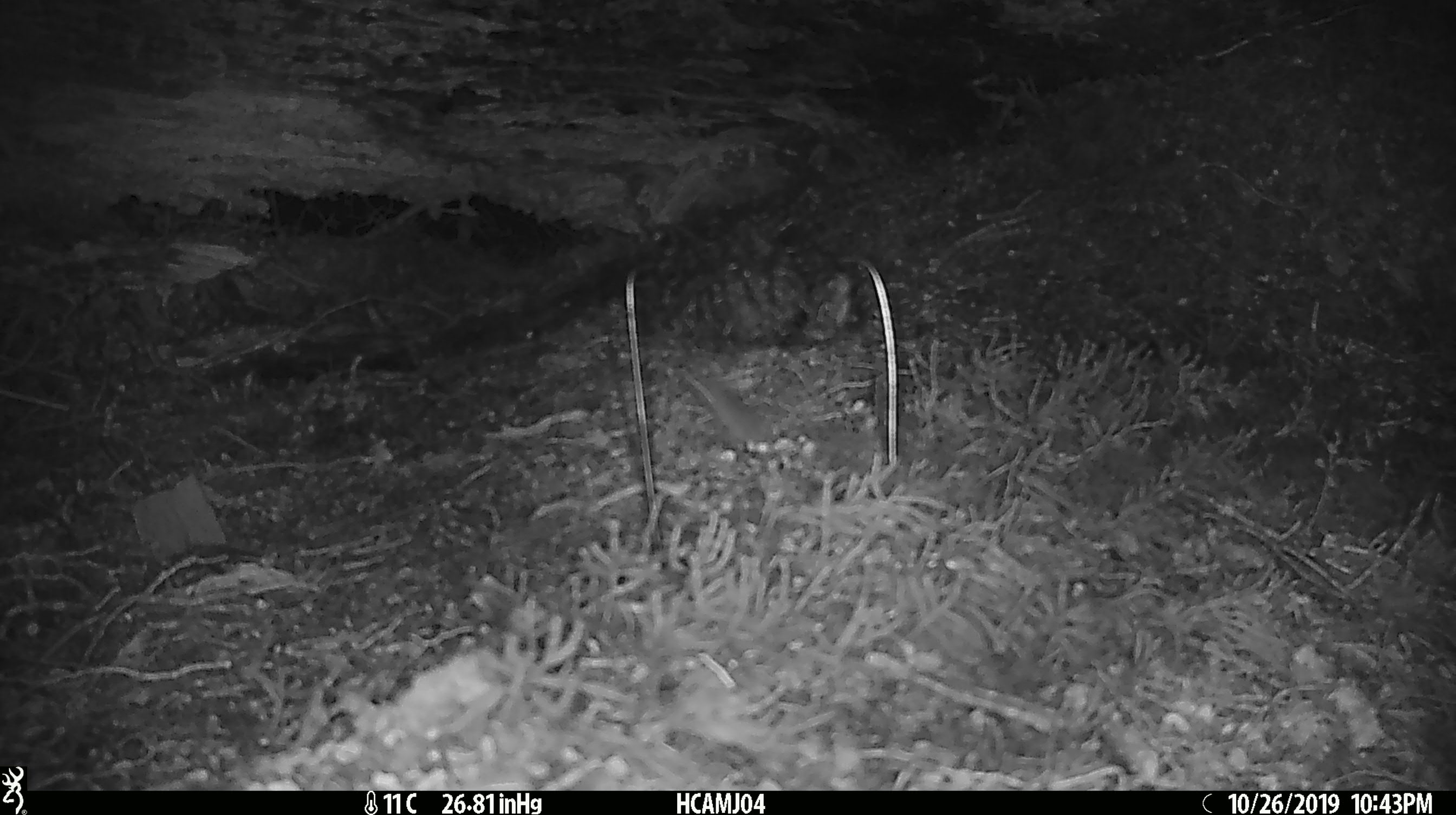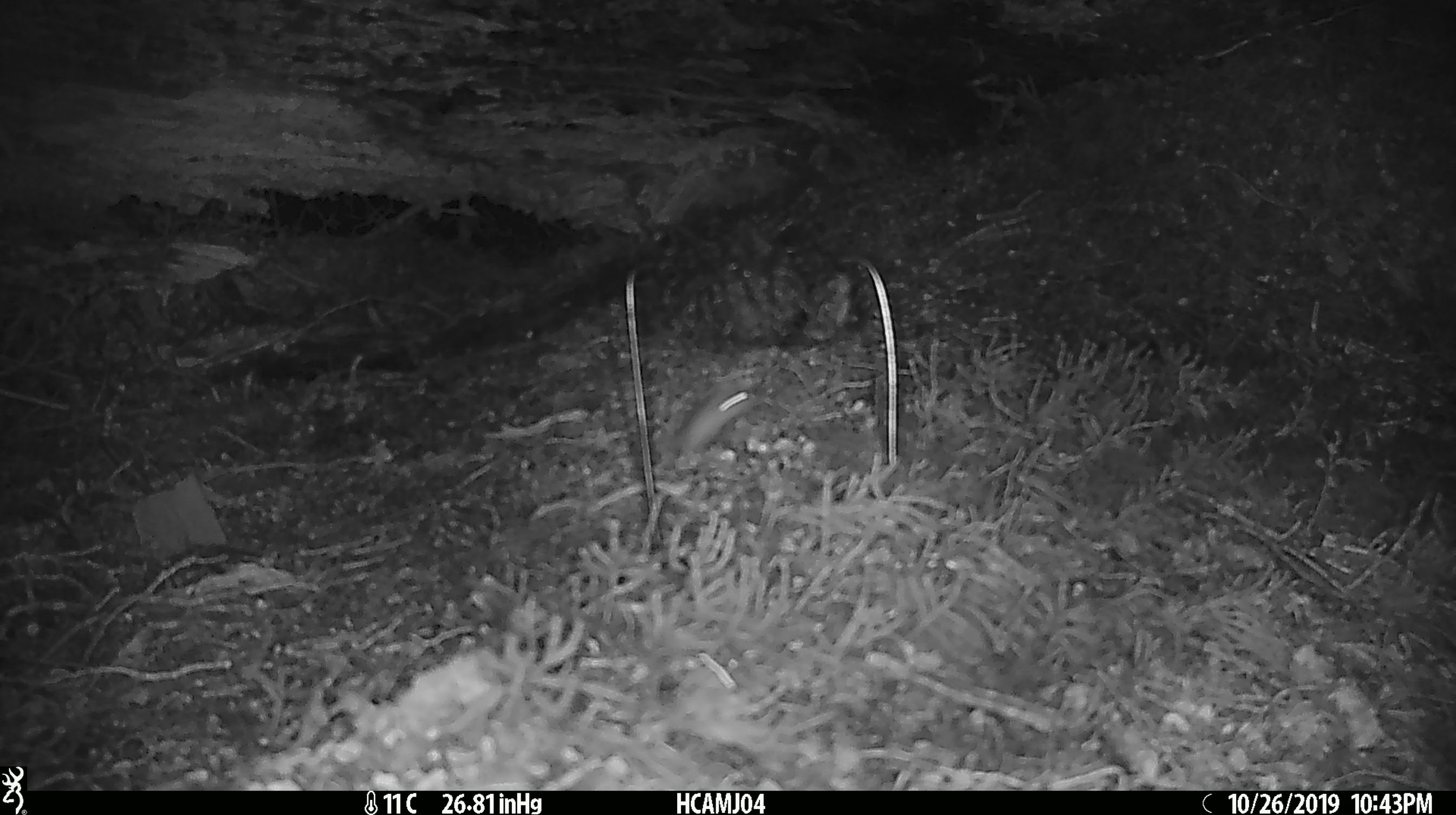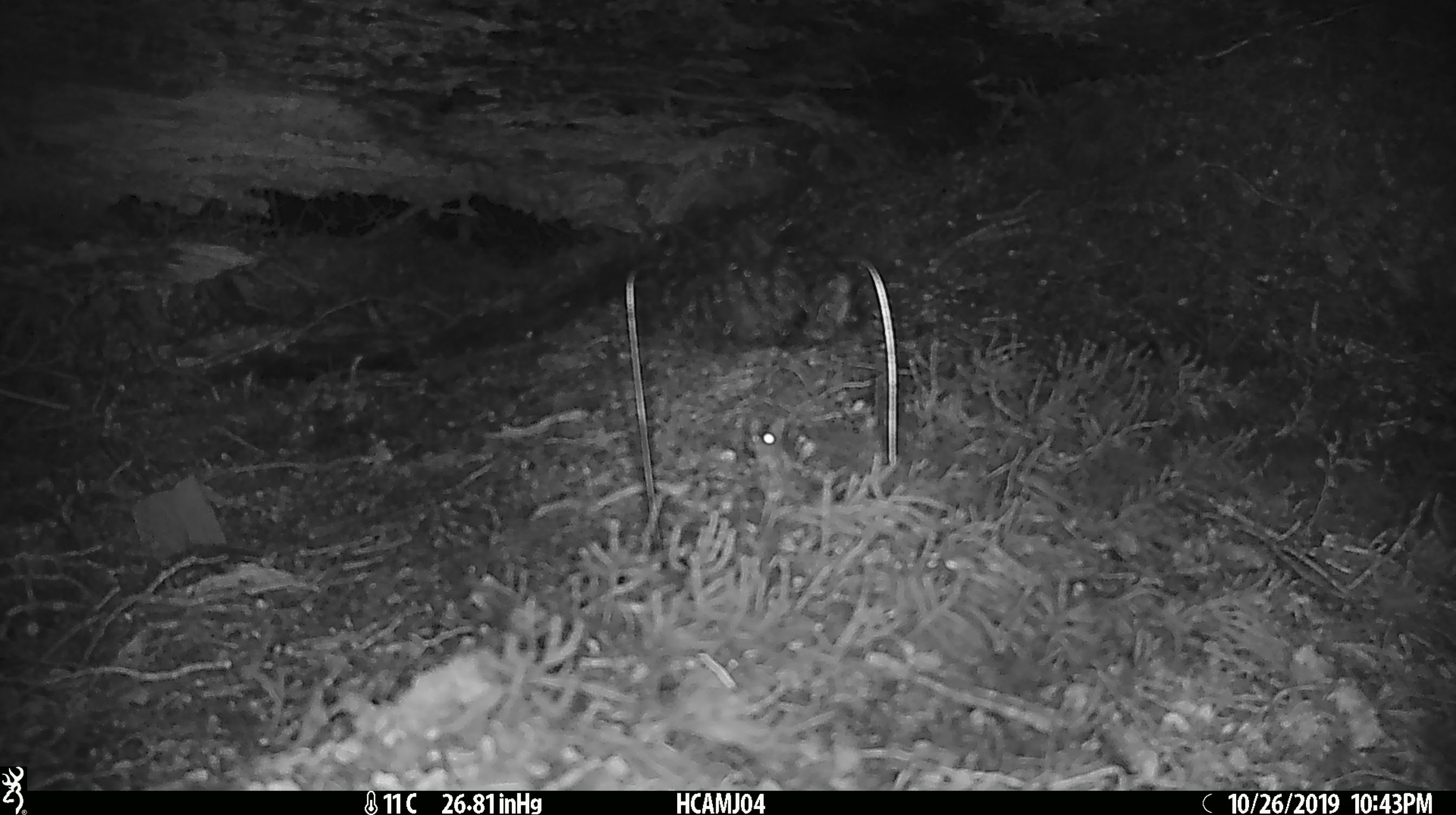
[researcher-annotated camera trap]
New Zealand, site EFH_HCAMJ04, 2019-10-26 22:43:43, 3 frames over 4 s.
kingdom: Animalia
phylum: Chordata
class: Mammalia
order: Rodentia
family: Muridae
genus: Mus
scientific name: Mus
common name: mouse